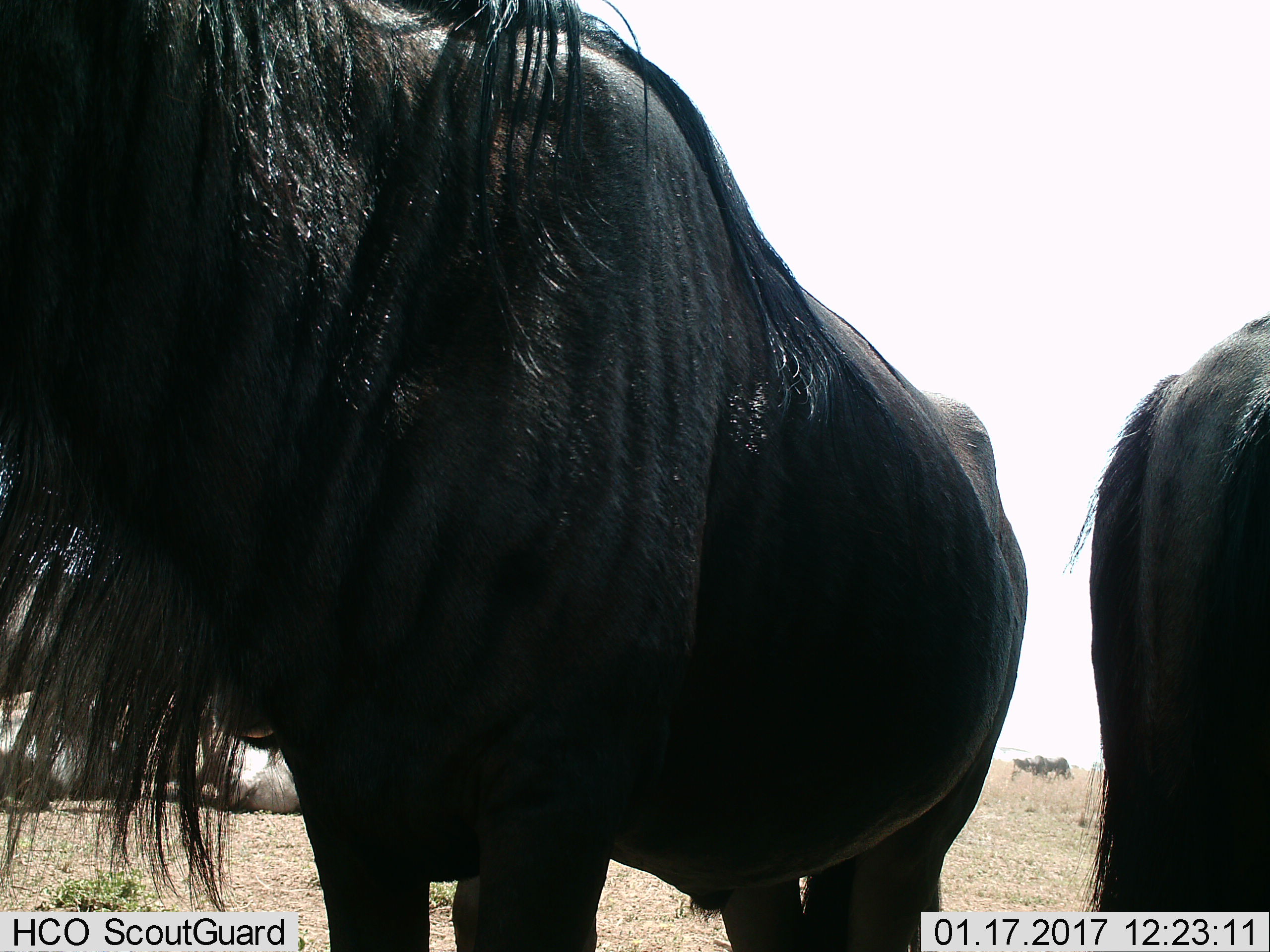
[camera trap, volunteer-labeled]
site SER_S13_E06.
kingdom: Animalia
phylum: Chordata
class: Mammalia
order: Artiodactyla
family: Bovidae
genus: Connochaetes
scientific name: Connochaetes taurinus taurinus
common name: blue wildebeest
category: wildebeestblue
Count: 4.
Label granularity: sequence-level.